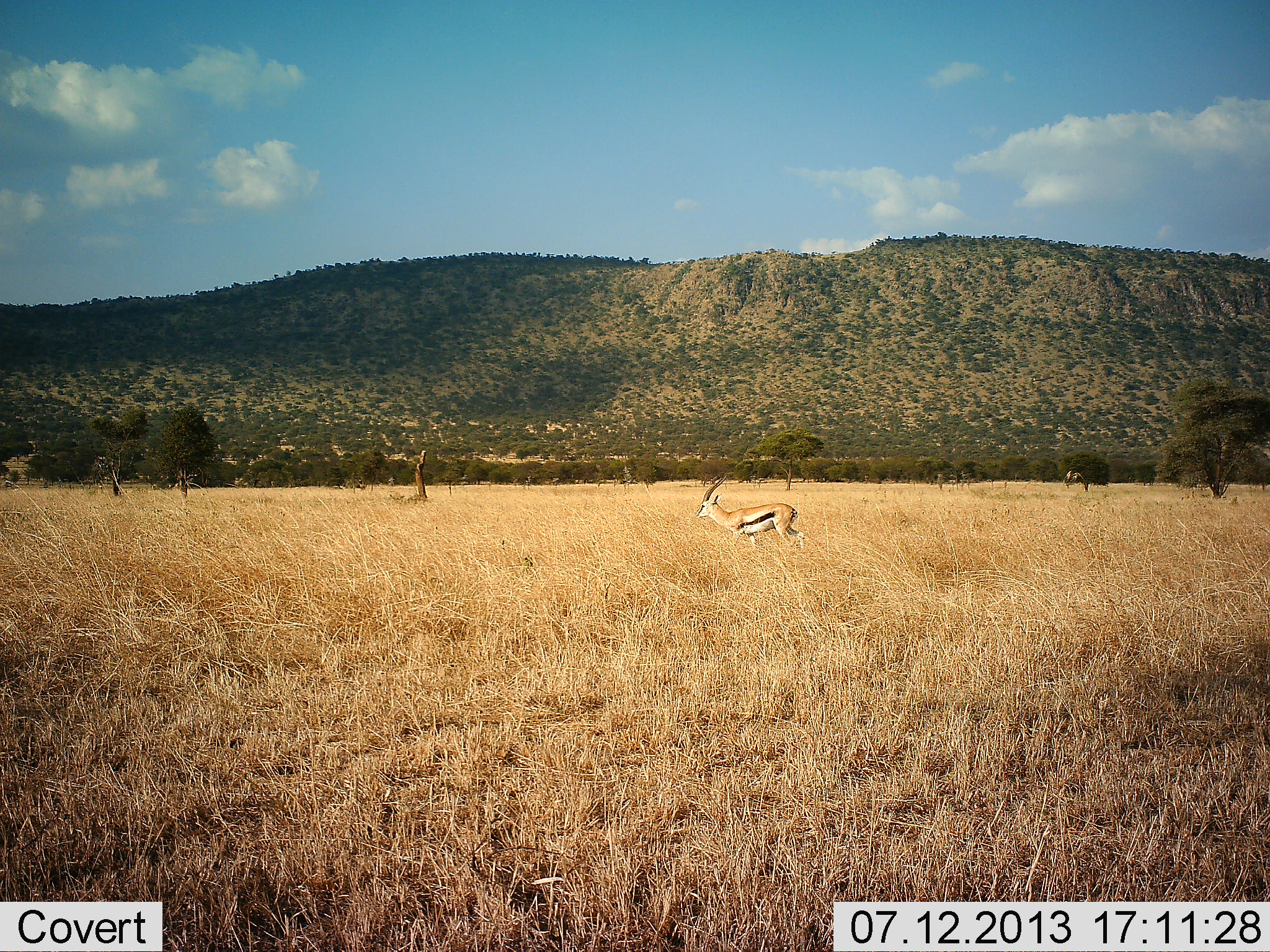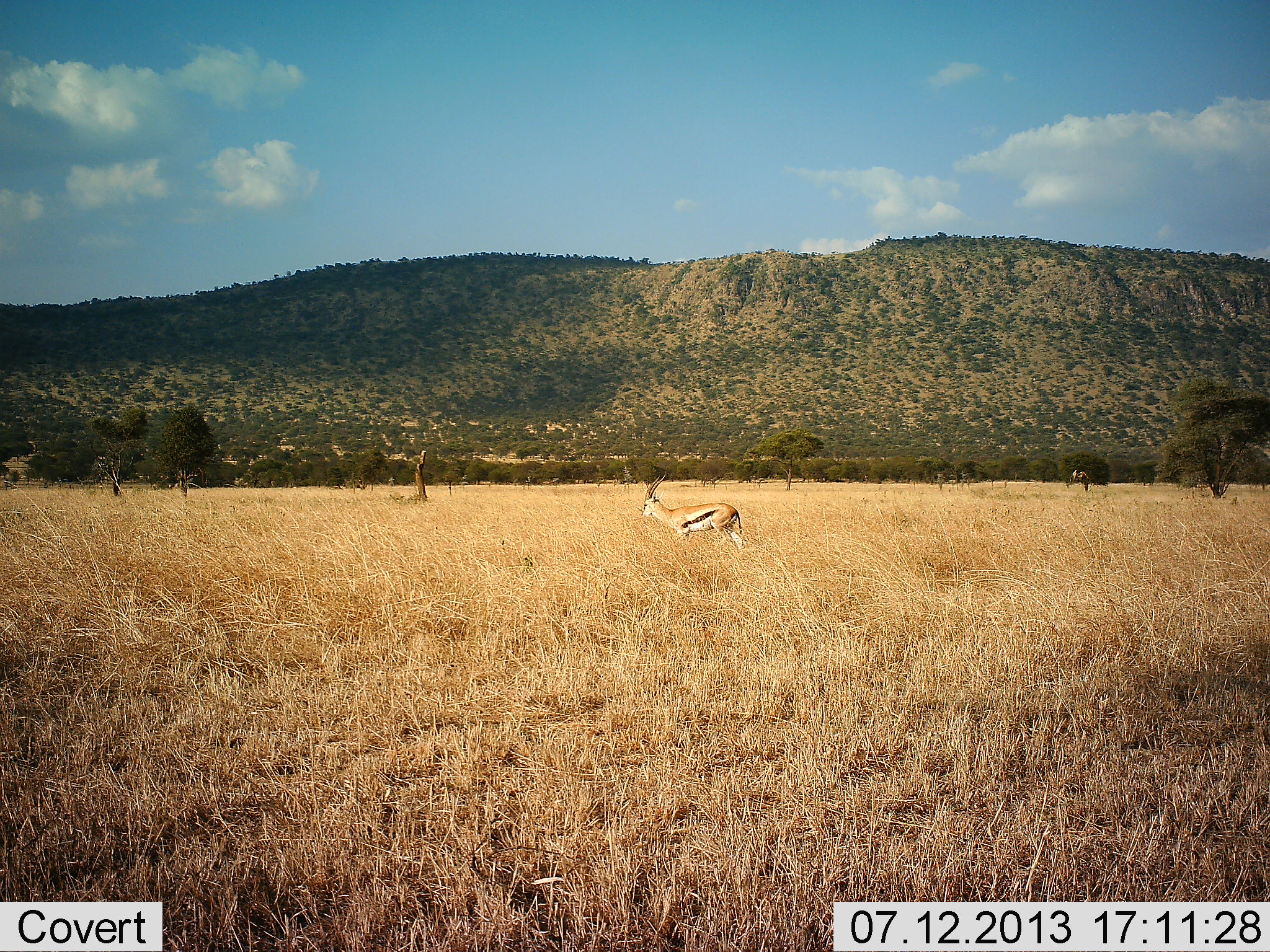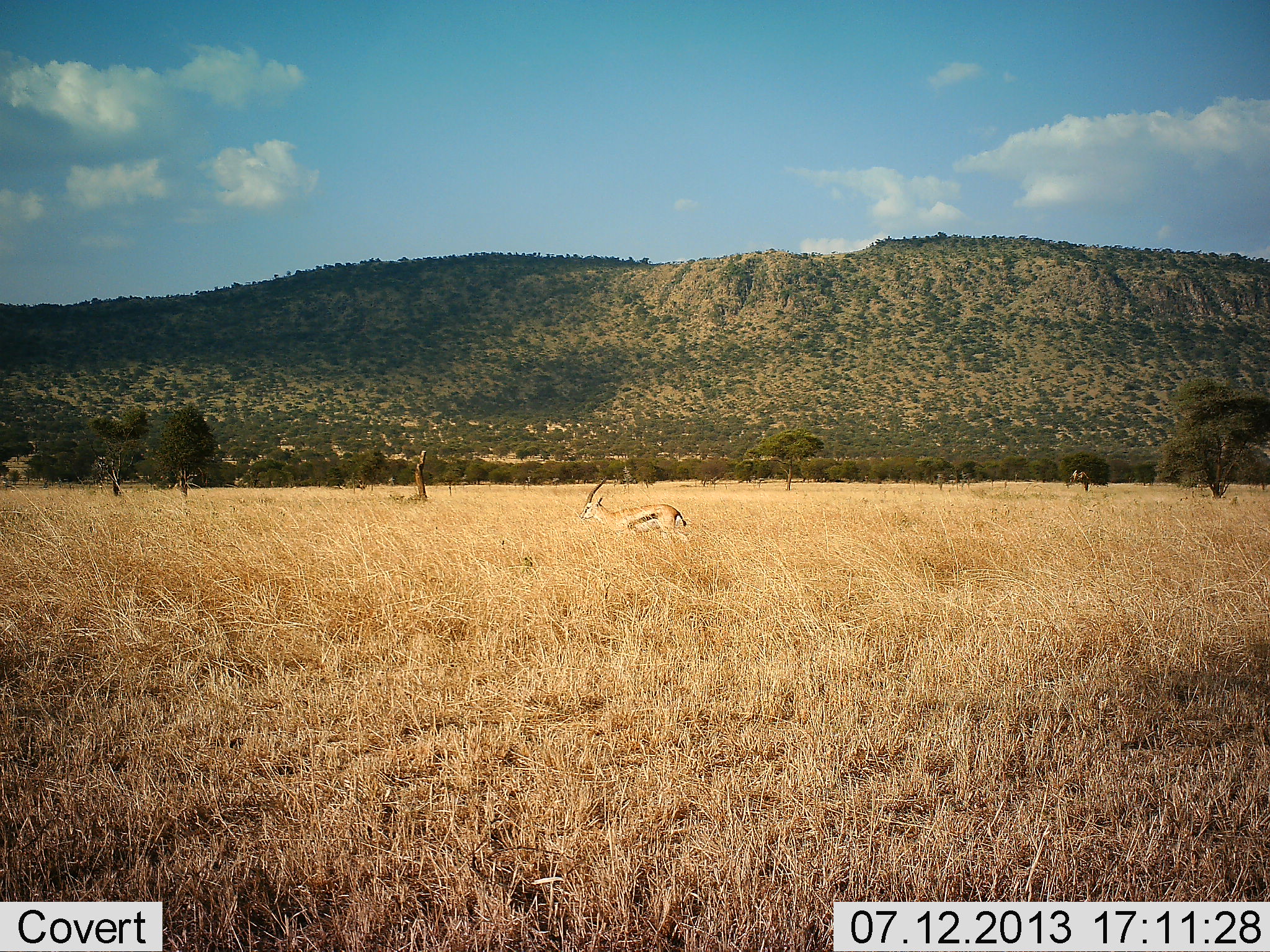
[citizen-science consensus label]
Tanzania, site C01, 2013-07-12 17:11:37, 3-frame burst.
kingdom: Animalia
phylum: Chordata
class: Mammalia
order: Artiodactyla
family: Bovidae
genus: Eudorcas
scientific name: Eudorcas thomsonii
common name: thomson's gazelle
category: gazellethomsons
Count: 1.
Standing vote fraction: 24%.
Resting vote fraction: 3%.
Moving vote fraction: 79%.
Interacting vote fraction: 0%.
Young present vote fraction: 0%.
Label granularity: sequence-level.